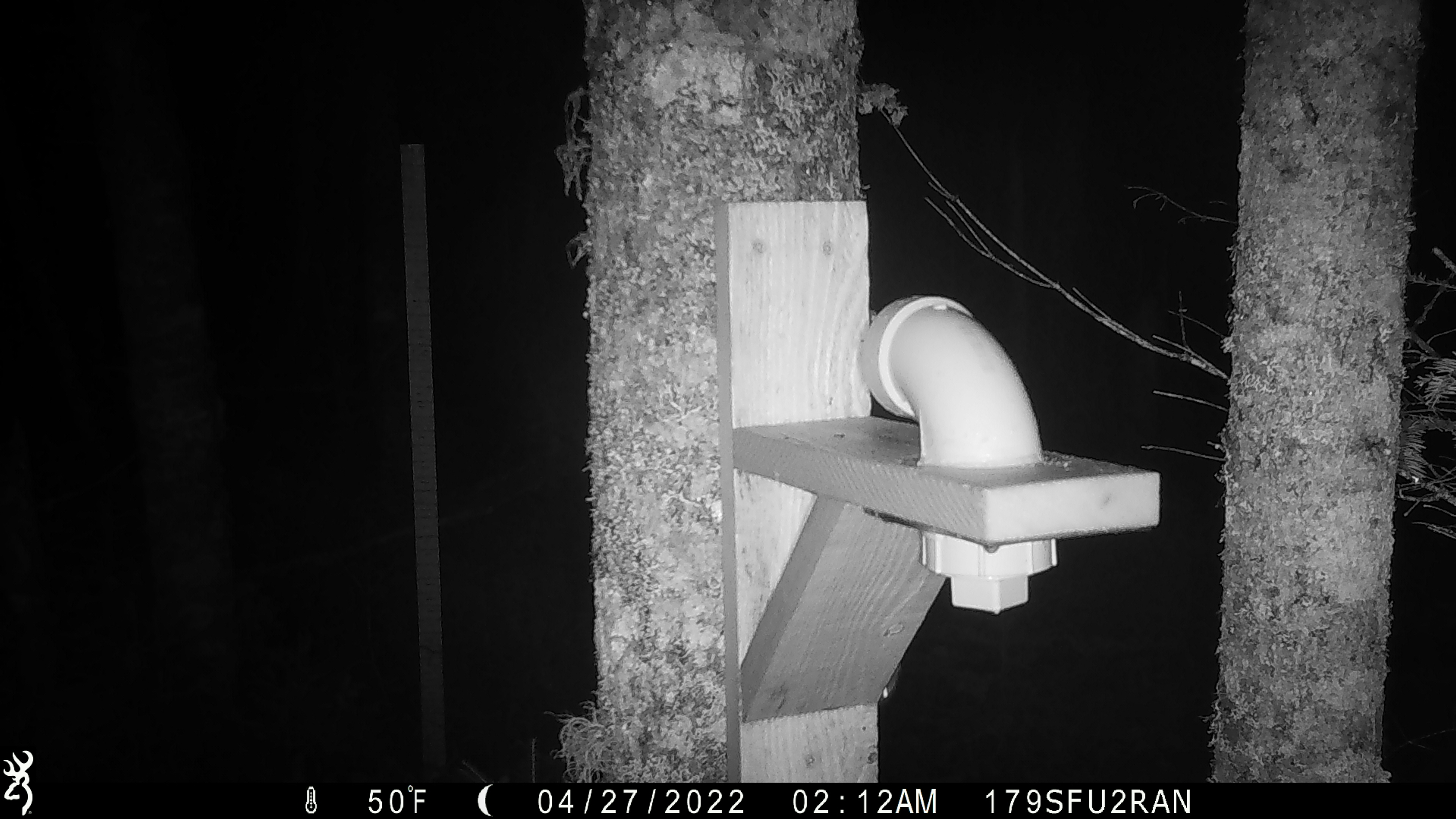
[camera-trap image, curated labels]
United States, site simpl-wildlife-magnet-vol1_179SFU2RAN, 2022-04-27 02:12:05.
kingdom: Animalia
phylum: Chordata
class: Mammalia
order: Rodentia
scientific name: Rodentia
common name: mouse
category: mouse sp.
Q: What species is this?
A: Mouse sp. (mouse) (Rodentia).